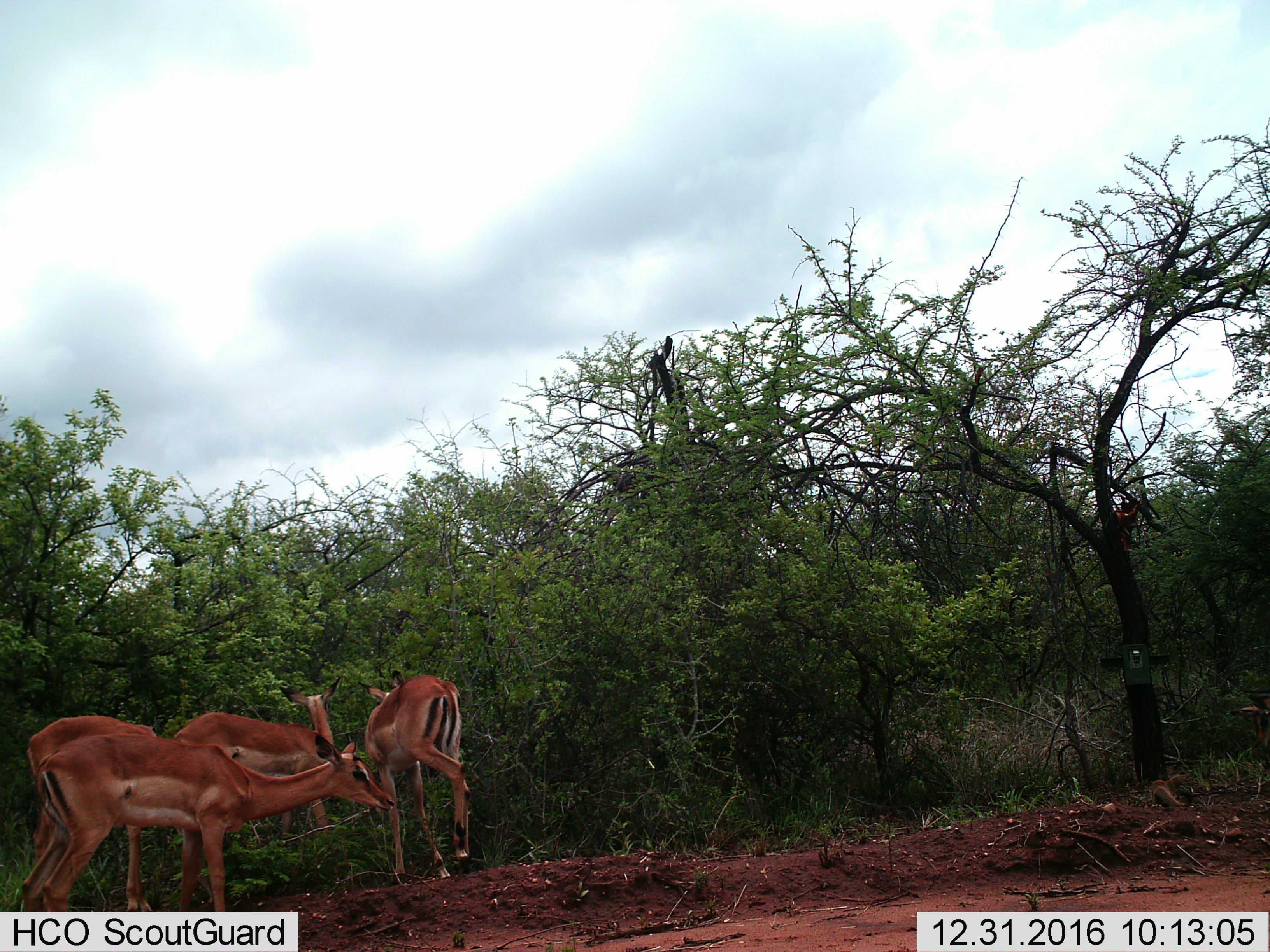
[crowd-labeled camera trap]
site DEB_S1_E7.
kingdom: Animalia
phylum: Chordata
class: Mammalia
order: Artiodactyla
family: Bovidae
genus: Aepyceros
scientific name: Aepyceros melampus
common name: impala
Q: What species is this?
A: Impala (Aepyceros melampus).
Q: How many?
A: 4.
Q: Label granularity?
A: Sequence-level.